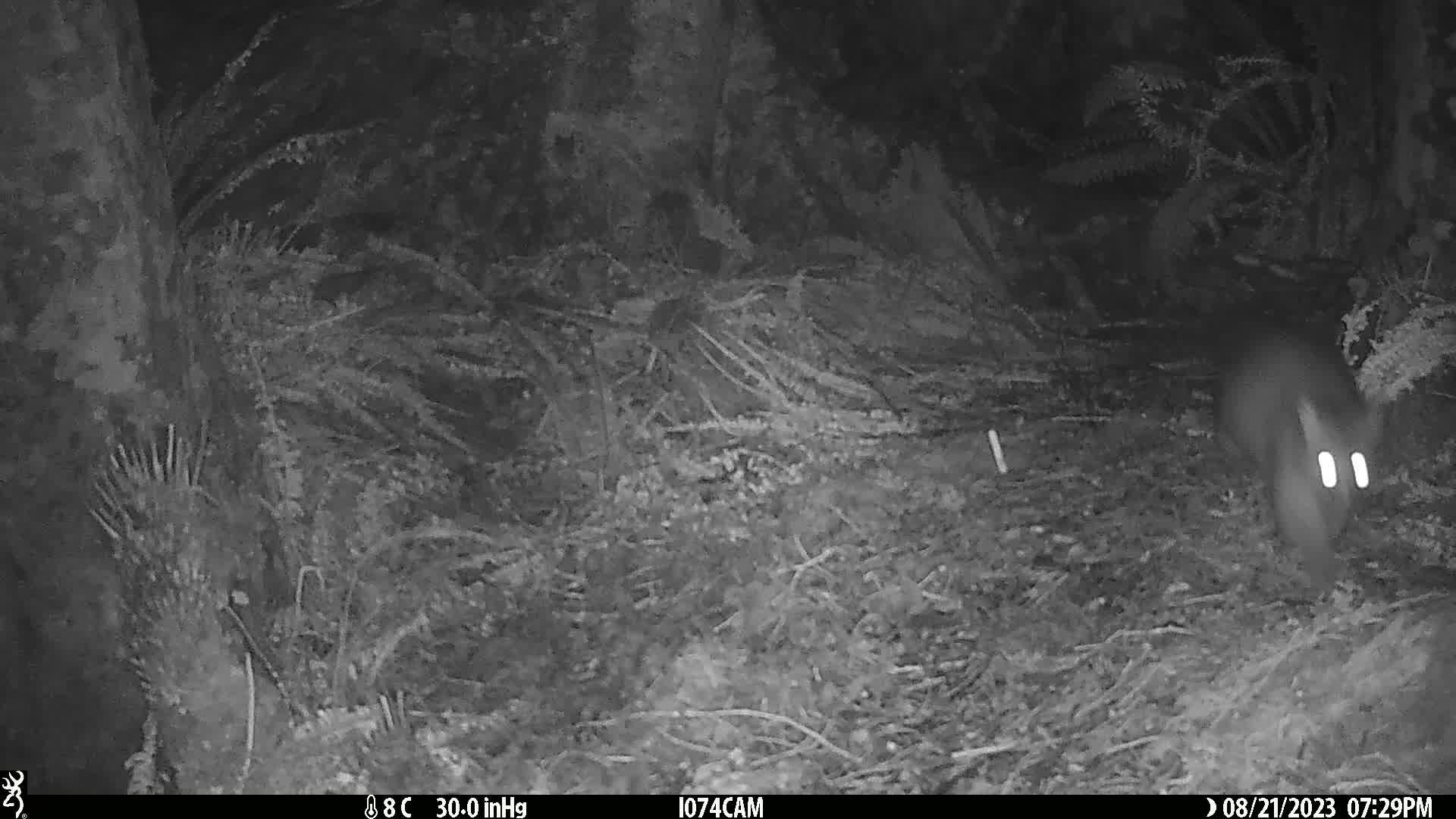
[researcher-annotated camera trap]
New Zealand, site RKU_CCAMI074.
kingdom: Animalia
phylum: Chordata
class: Mammalia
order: Diprotodontia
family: Phalangeridae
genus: Trichosurus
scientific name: Trichosurus vulpecula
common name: common brushtail possum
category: possum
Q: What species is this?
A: Possum (common brushtail possum) (Trichosurus vulpecula).